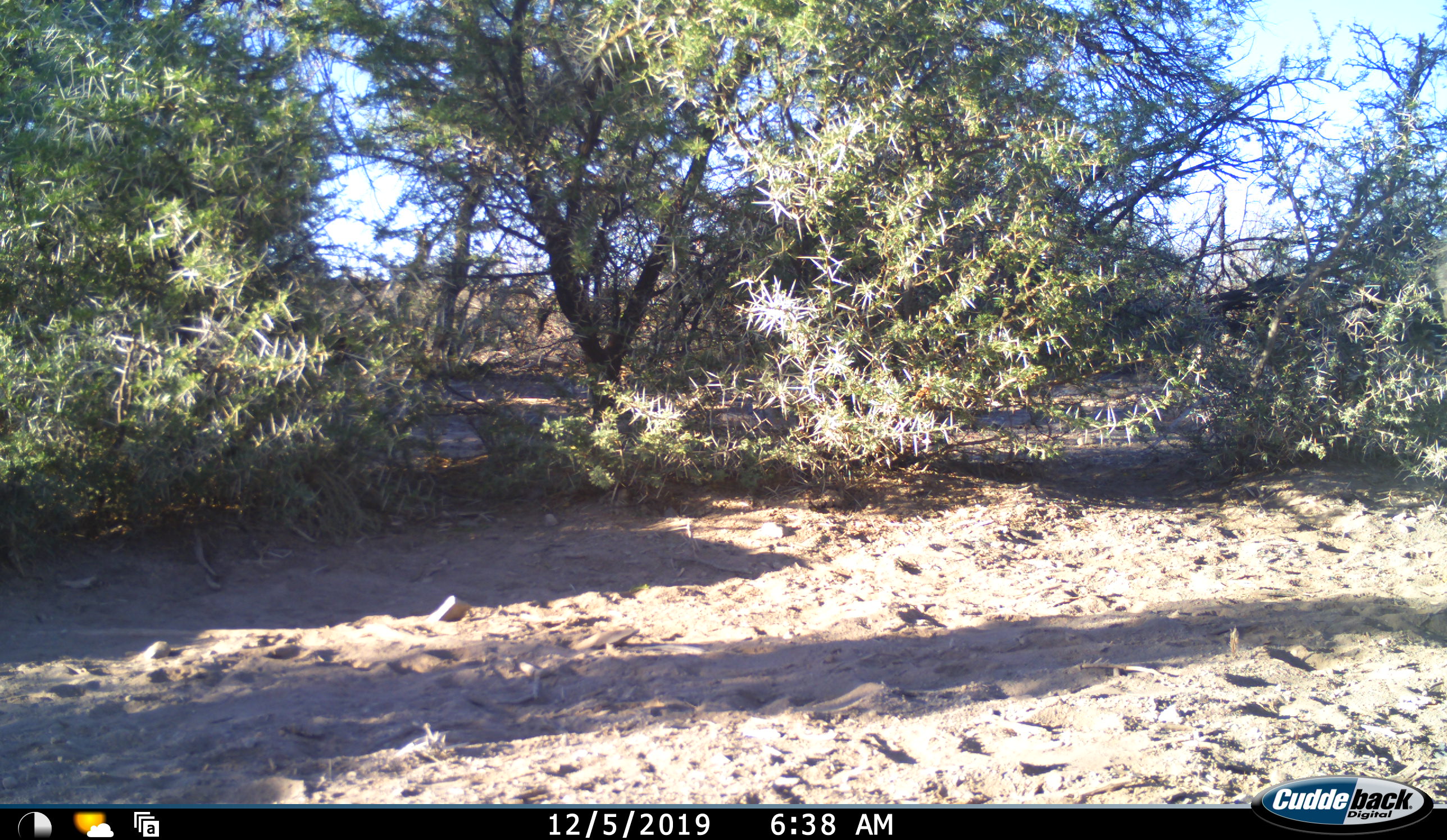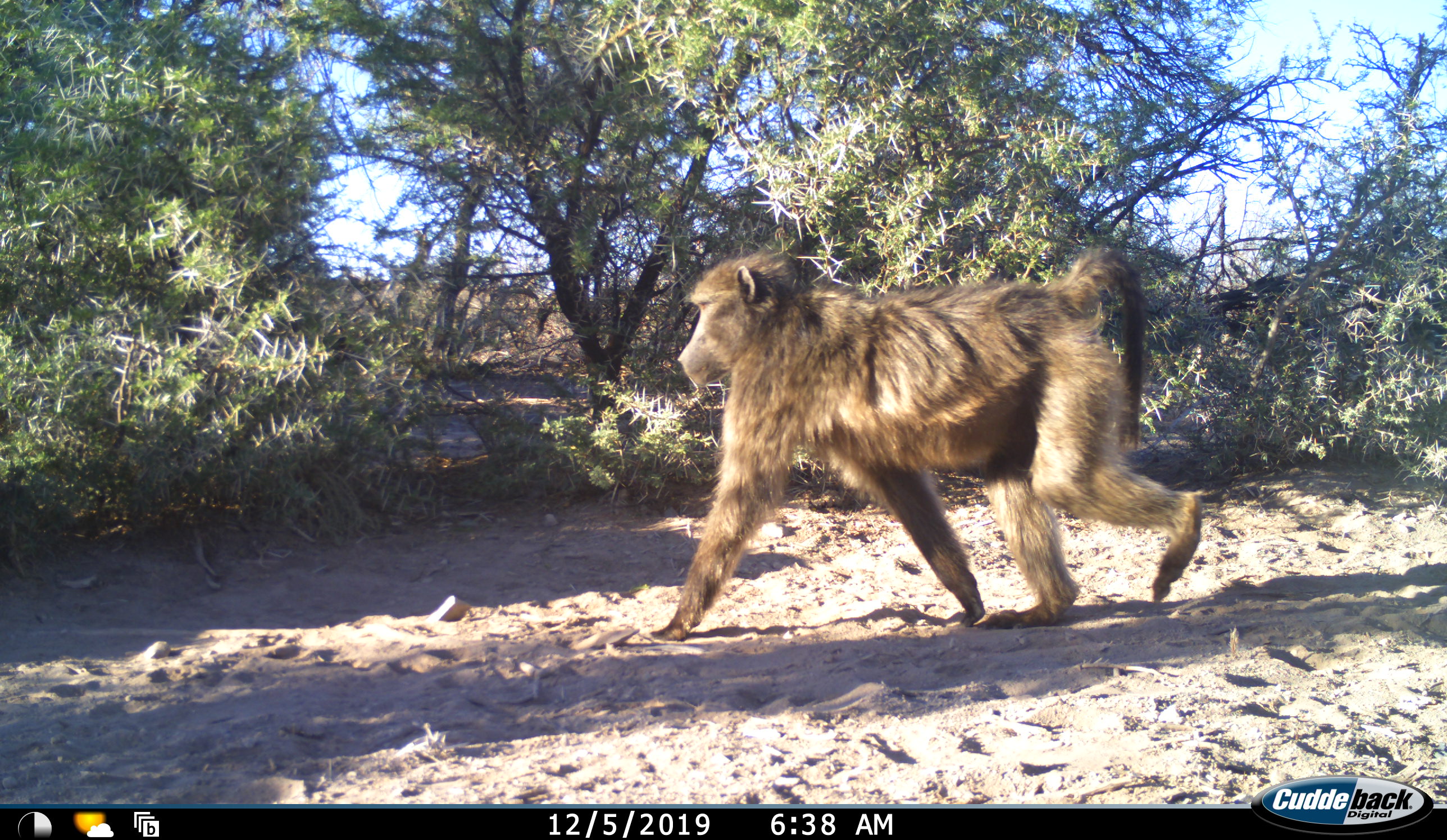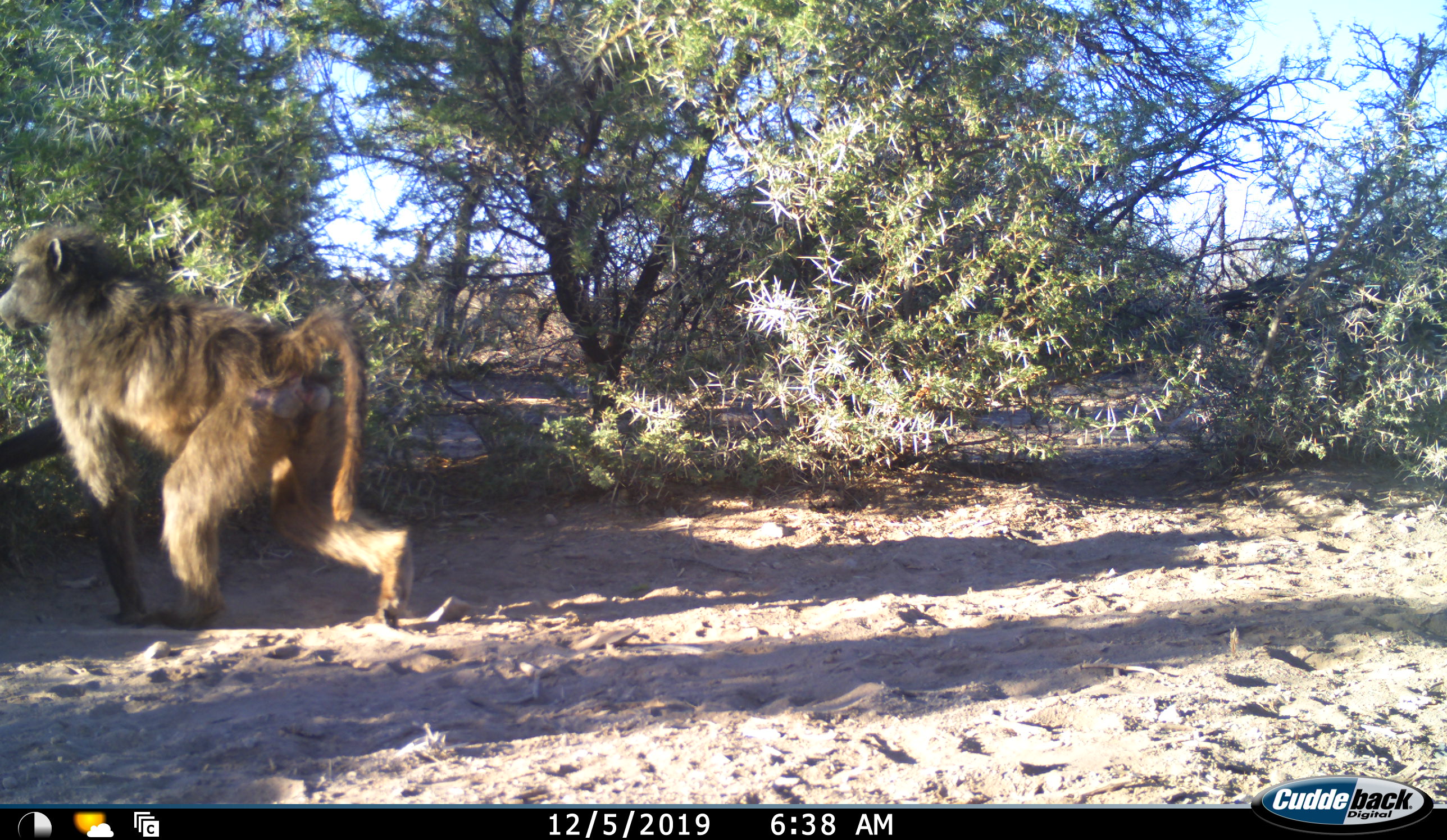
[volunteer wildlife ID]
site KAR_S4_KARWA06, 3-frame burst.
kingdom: Animalia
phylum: Chordata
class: Mammalia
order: Primates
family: Cercopithecidae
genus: Papio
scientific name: Papio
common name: baboon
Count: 1.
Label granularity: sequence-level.